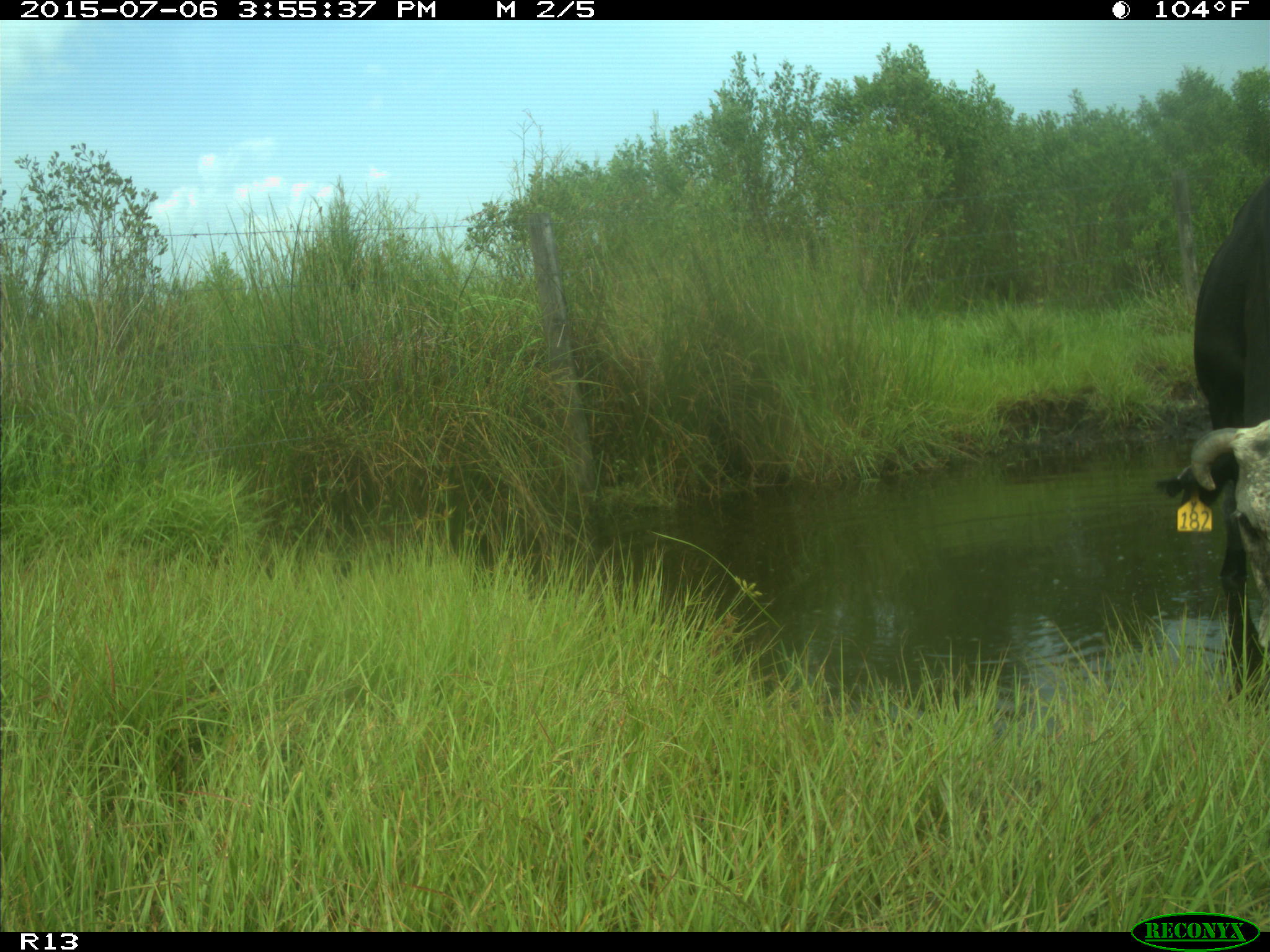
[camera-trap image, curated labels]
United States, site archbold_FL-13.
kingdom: Animalia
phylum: Chordata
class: Mammalia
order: Artiodactyla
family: Bovidae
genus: Bos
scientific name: Bos taurus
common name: domestic cow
Bos taurus (domestic cow).